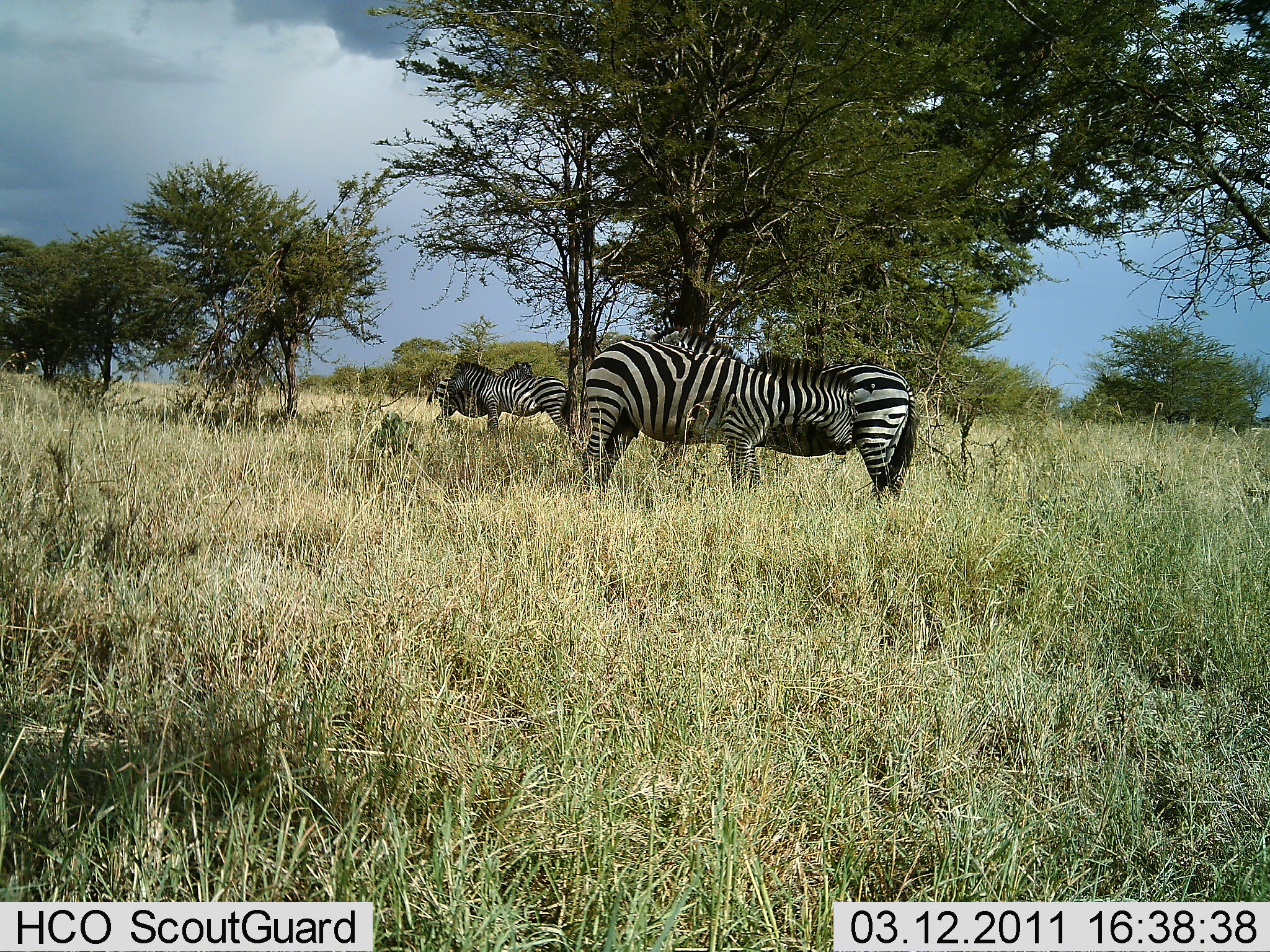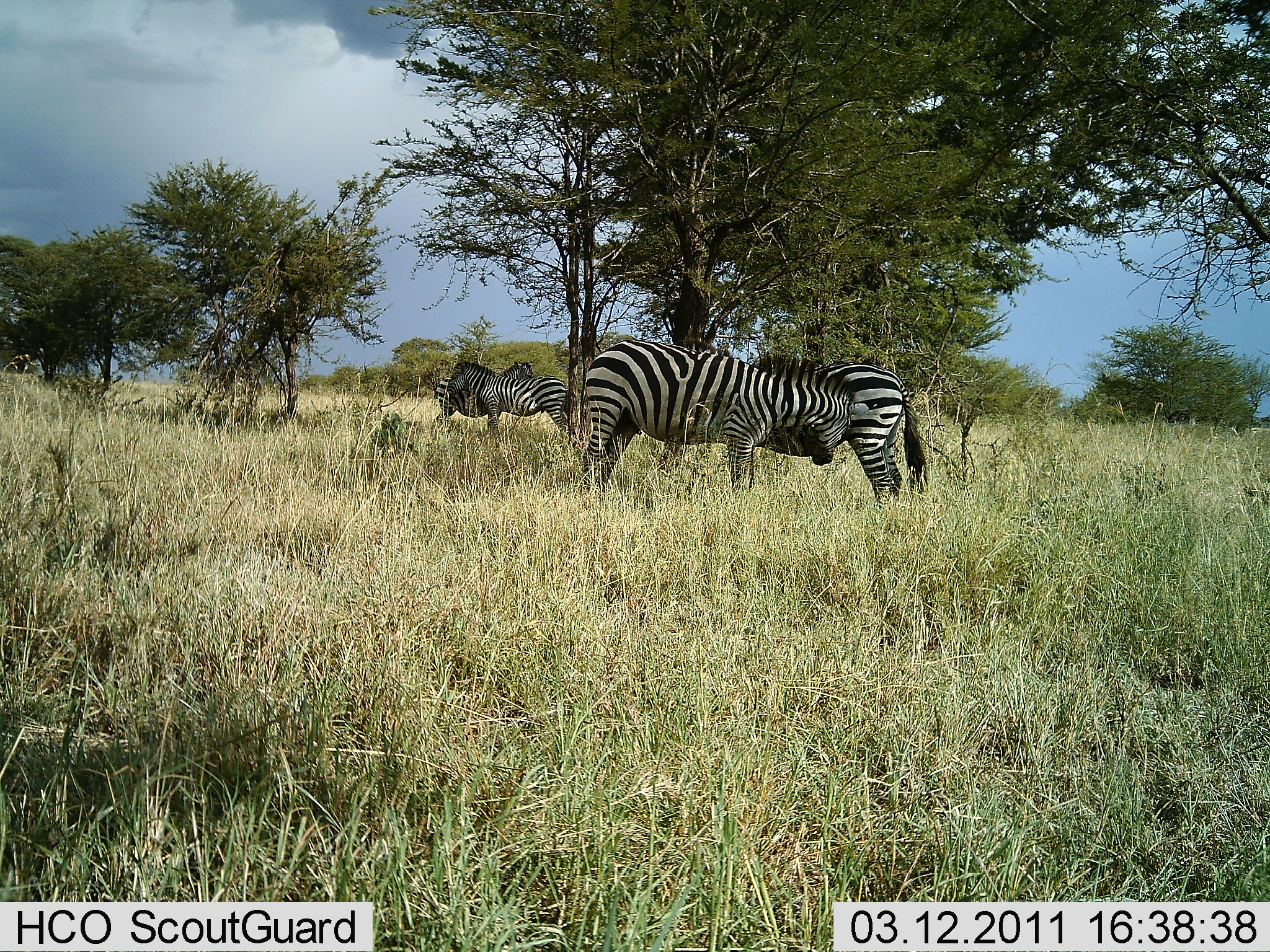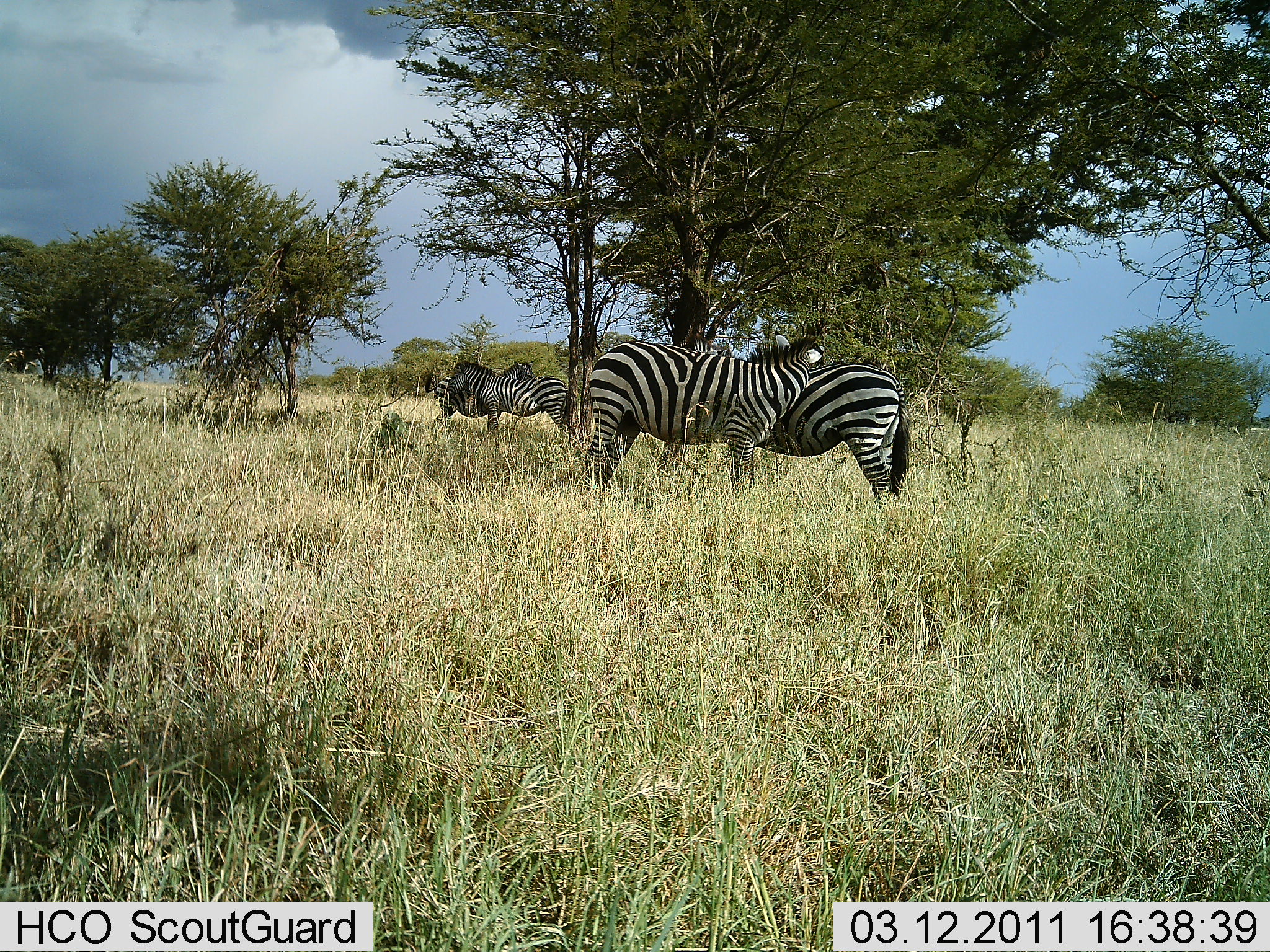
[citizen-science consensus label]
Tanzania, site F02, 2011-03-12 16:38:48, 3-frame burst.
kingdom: Animalia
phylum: Chordata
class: Mammalia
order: Perissodactyla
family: Equidae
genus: Equus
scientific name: Equus quagga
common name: plains zebra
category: zebra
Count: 4.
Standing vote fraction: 67%.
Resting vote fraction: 0%.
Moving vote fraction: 0%.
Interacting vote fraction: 92%.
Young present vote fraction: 0%.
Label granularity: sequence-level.